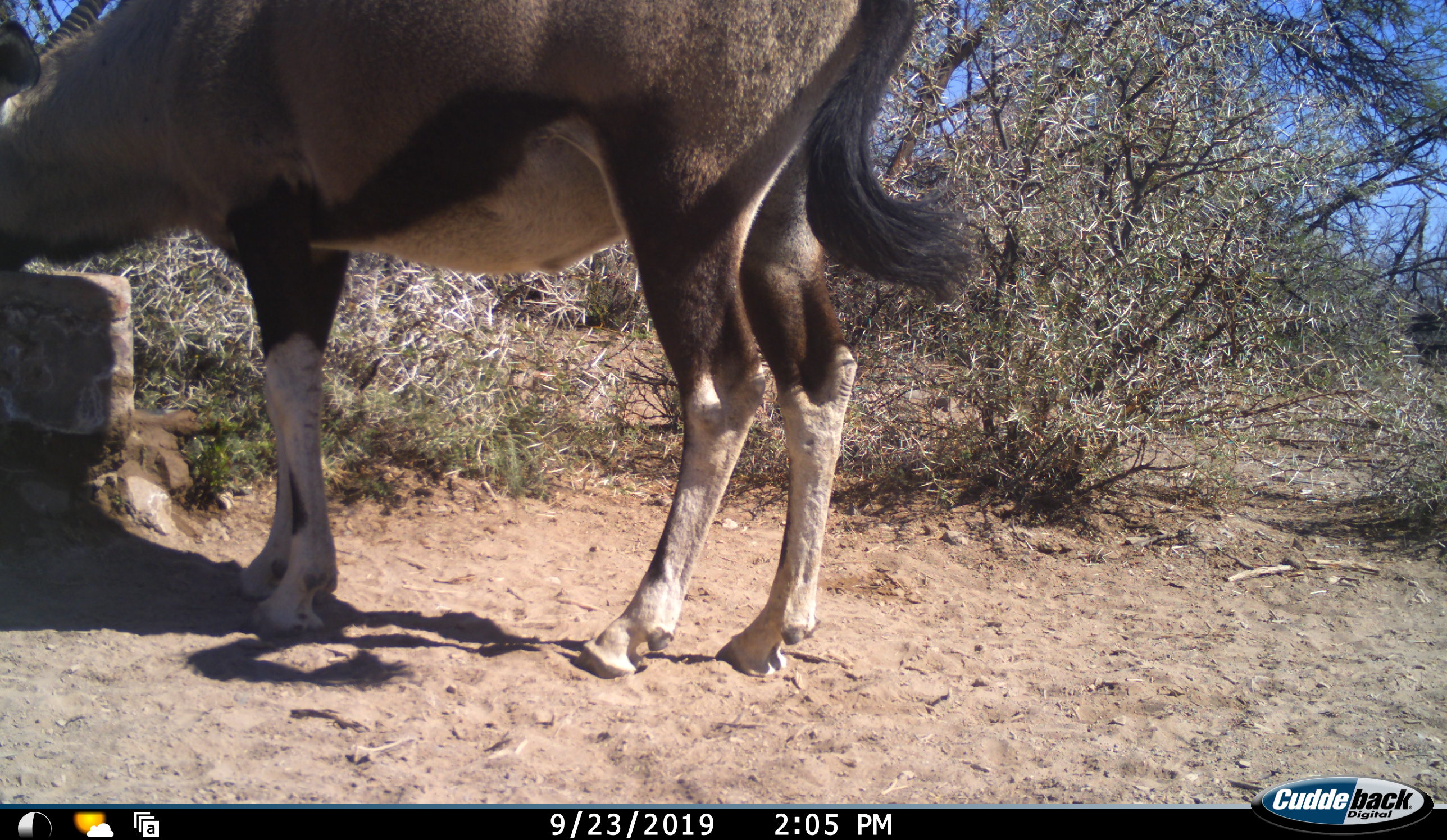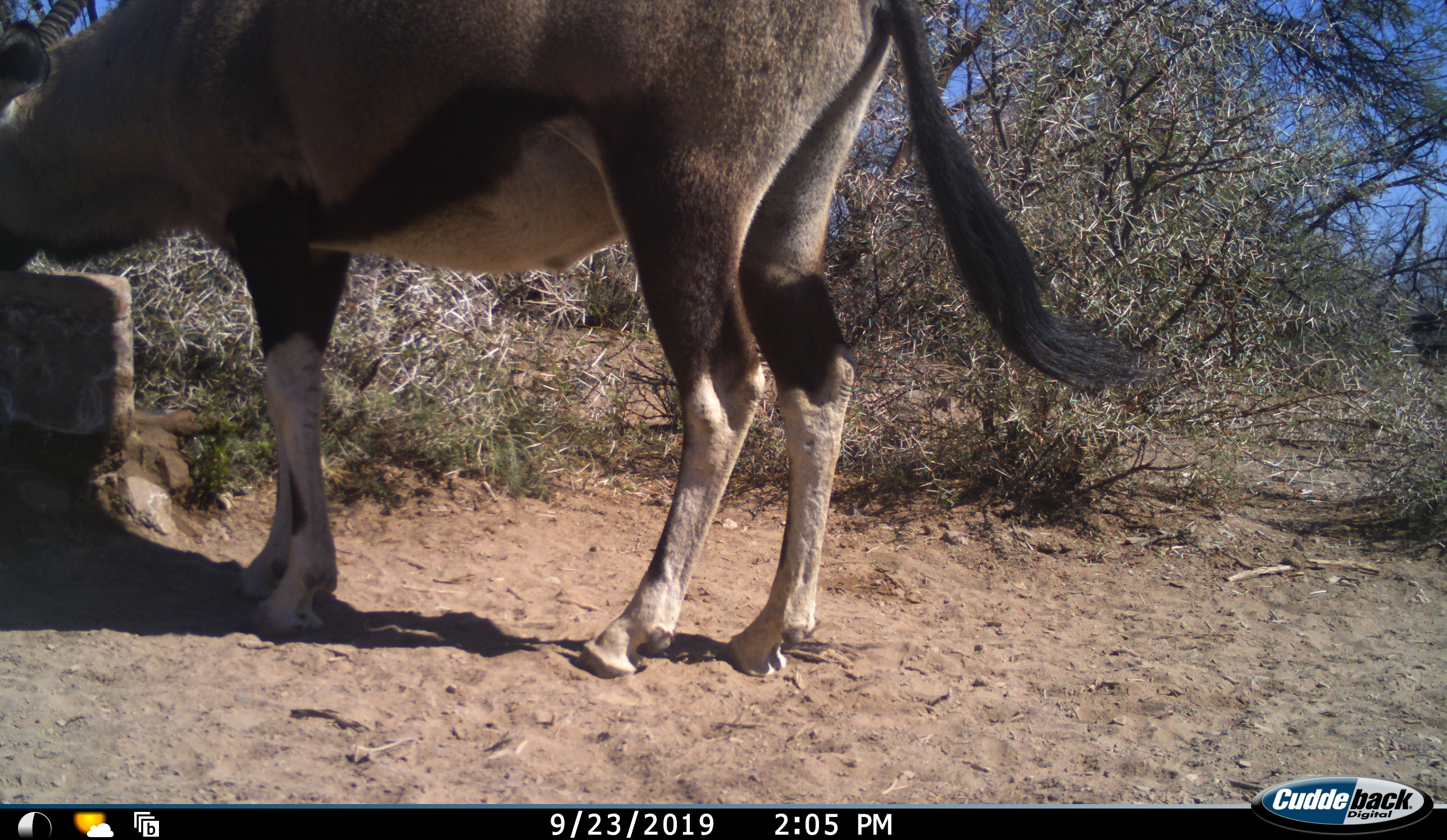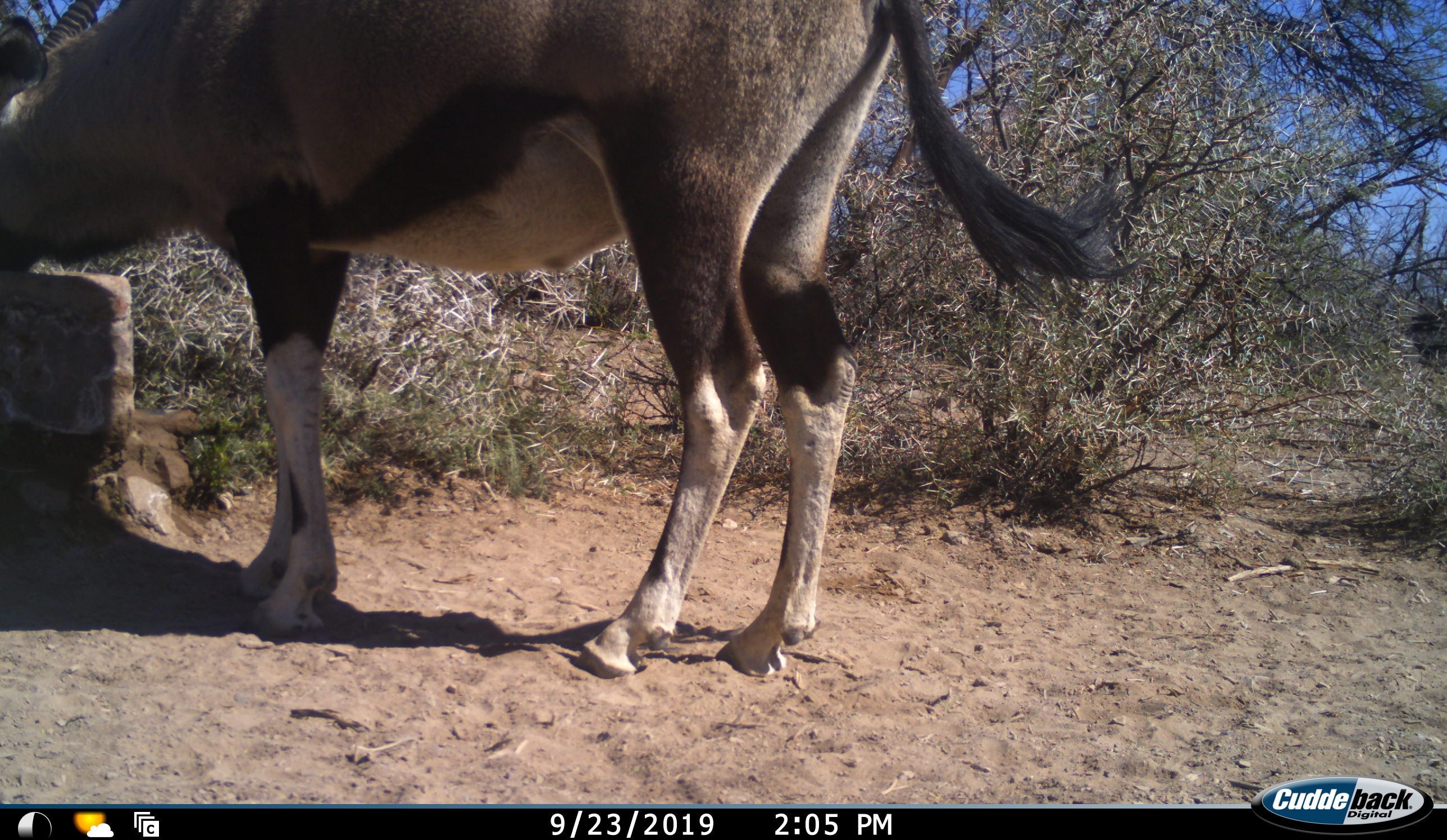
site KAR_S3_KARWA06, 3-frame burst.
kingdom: Animalia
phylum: Chordata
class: Mammalia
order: Artiodactyla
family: Bovidae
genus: Oryx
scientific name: Oryx gazella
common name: gemsbok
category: oryx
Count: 1.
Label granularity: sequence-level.